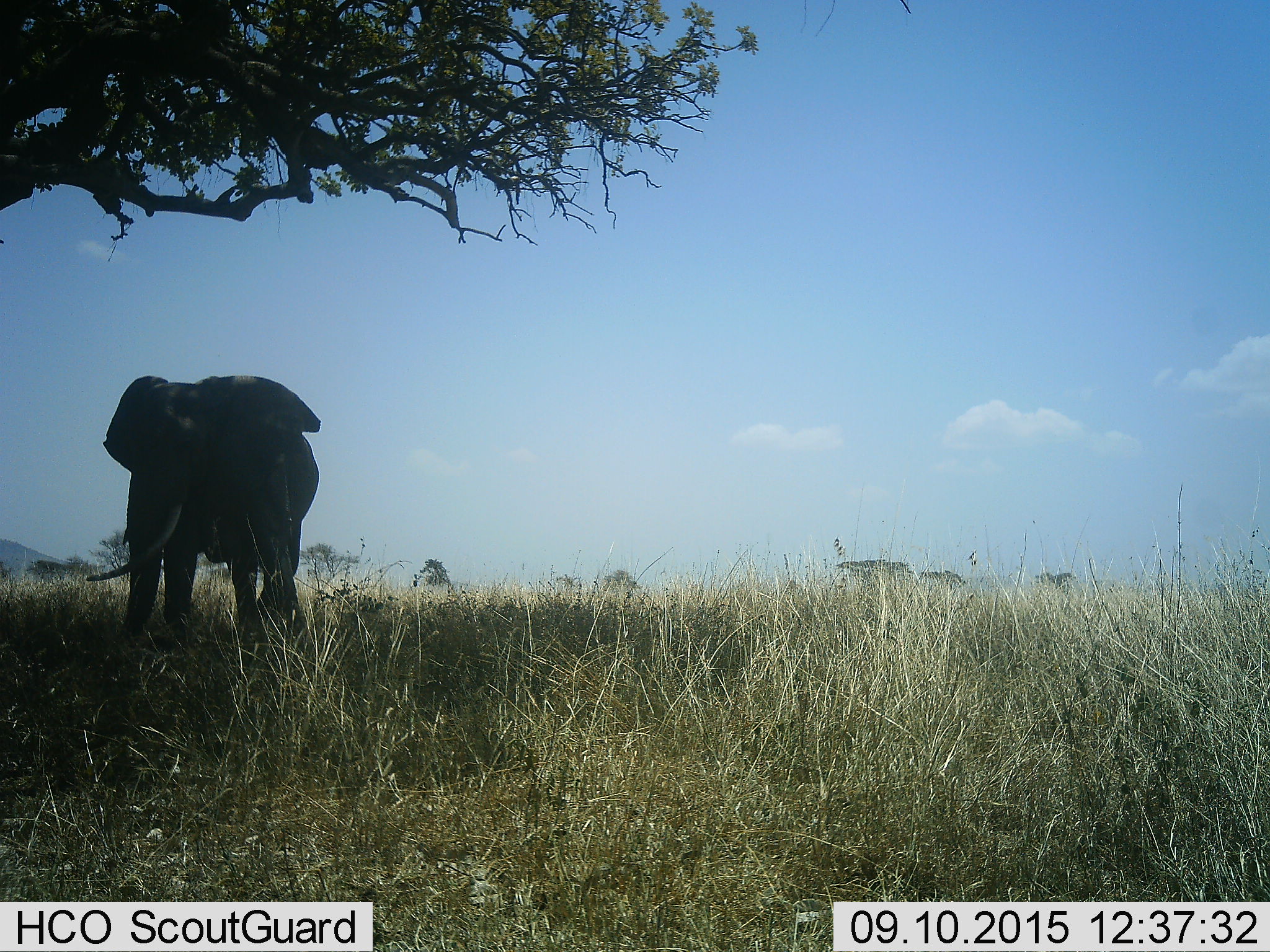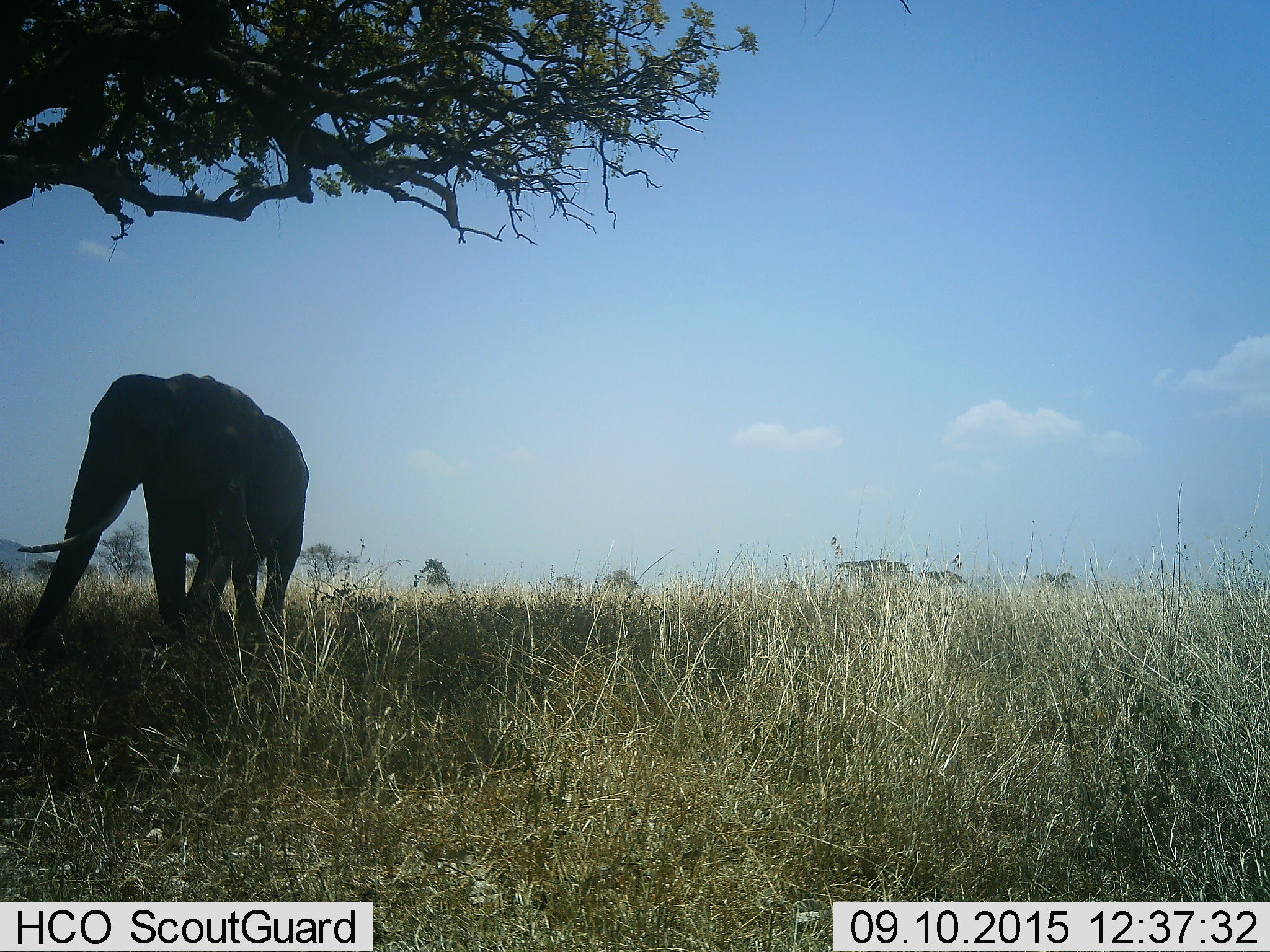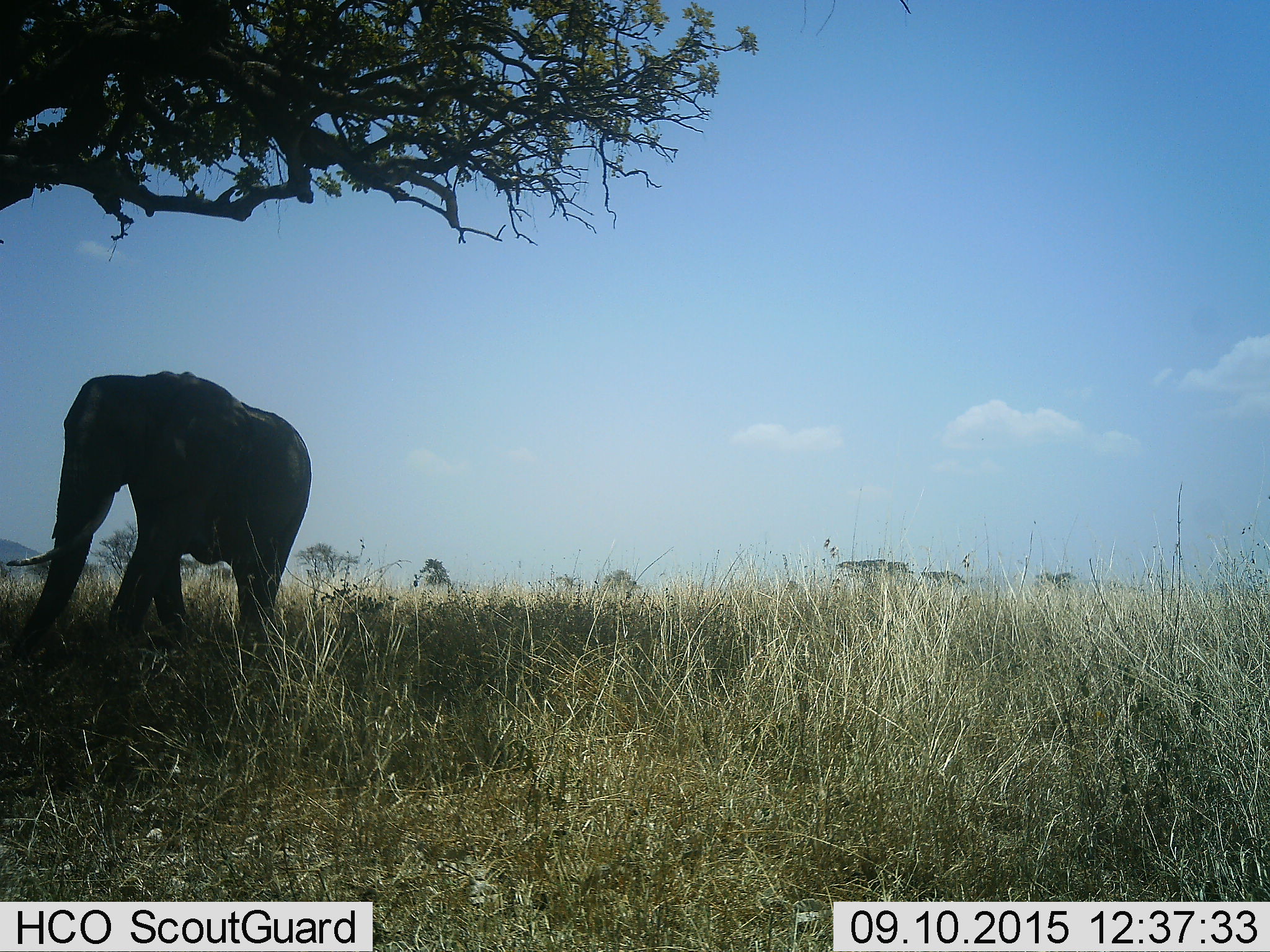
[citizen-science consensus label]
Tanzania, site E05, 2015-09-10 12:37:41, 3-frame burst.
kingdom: Animalia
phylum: Chordata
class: Mammalia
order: Proboscidea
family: Elephantidae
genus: Loxodonta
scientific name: Loxodonta africana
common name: african bush elephant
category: elephant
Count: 1.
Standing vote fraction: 44%.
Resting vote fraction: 0%.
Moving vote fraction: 72%.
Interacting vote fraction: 0%.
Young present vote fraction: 0%.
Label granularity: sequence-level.